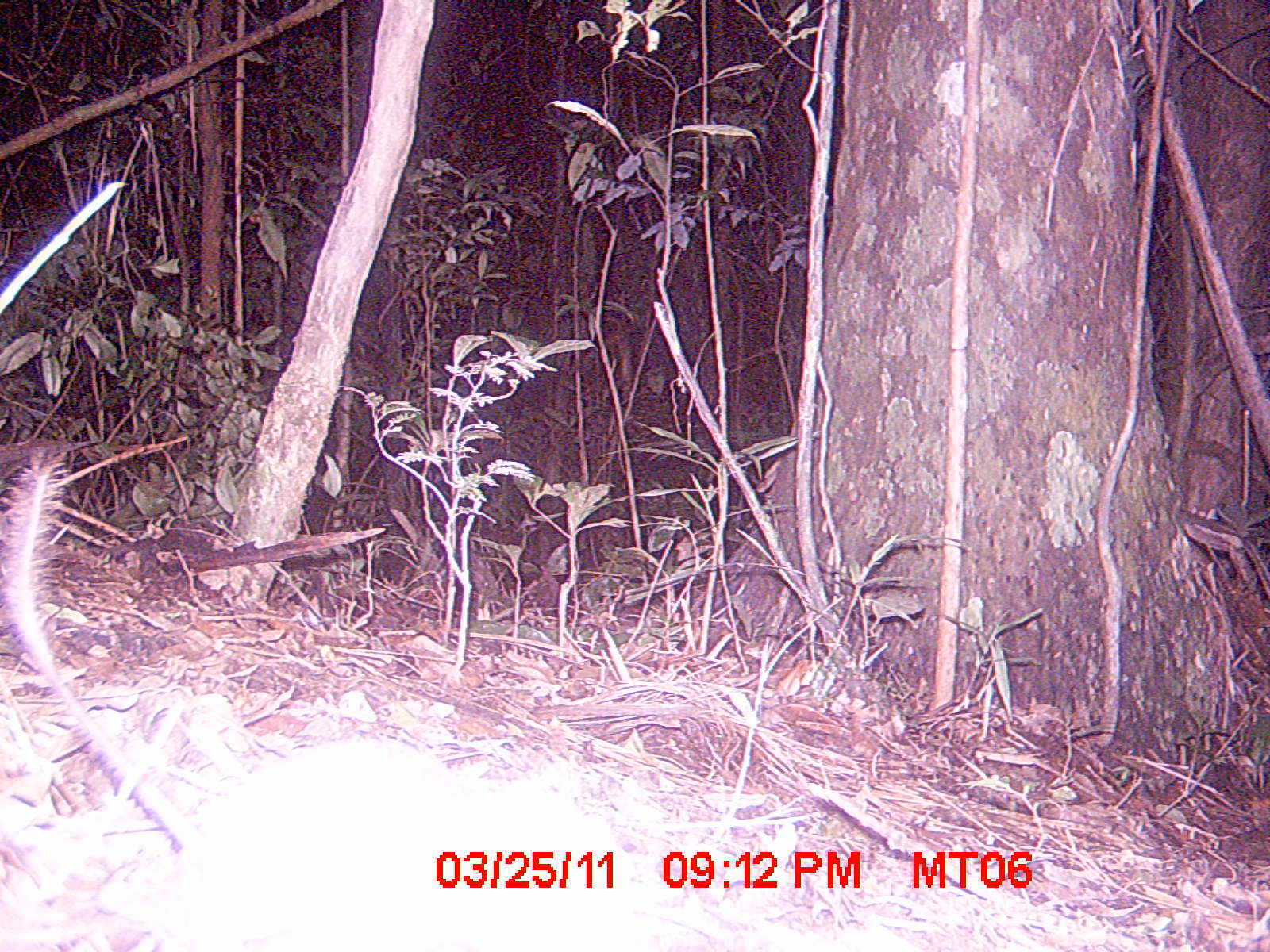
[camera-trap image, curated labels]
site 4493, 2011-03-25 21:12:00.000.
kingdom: Animalia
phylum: Chordata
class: Mammalia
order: Rodentia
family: Nesomyidae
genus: Eliurus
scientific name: Eliurus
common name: eliurus rat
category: eliurus spp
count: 1